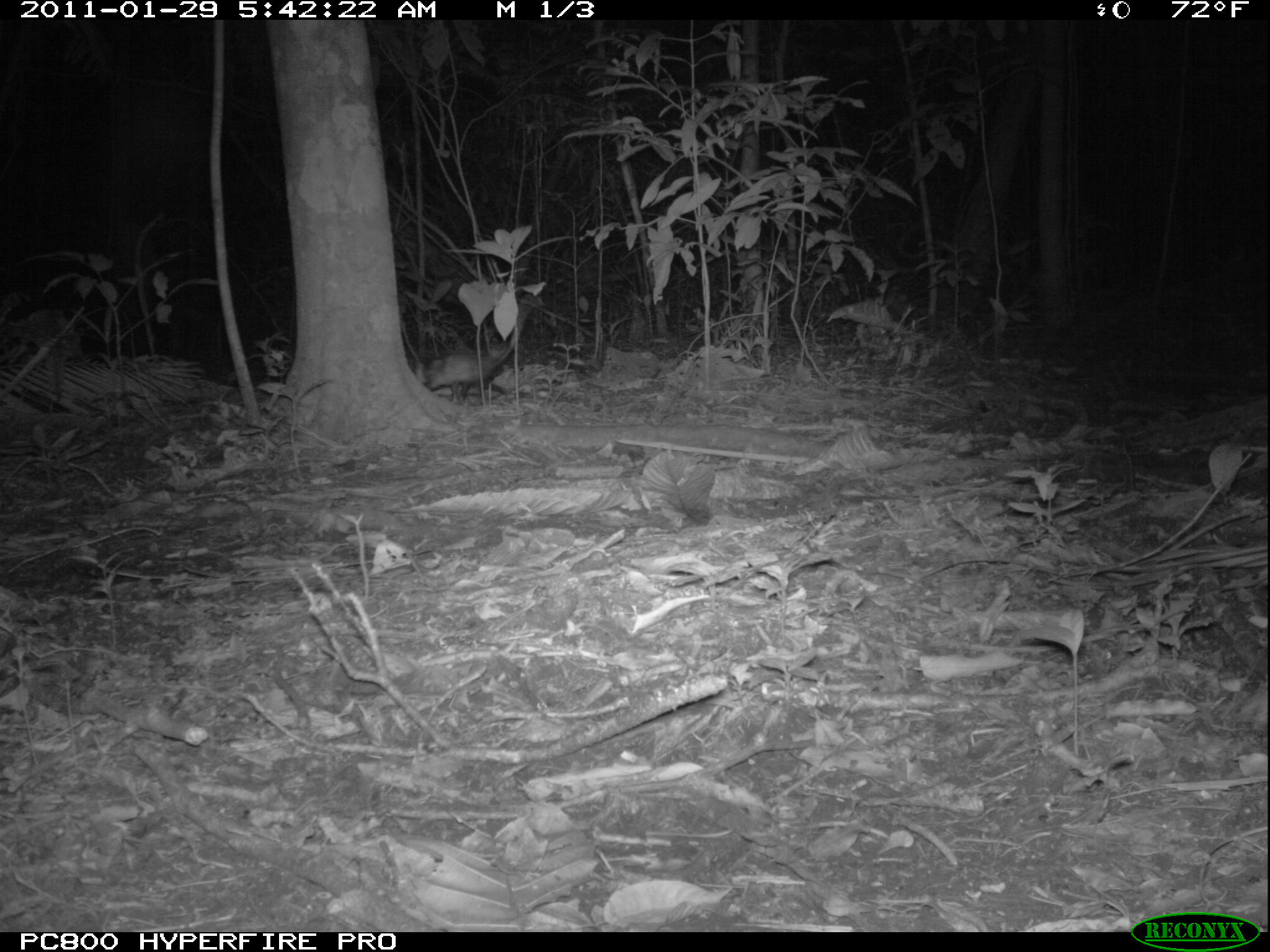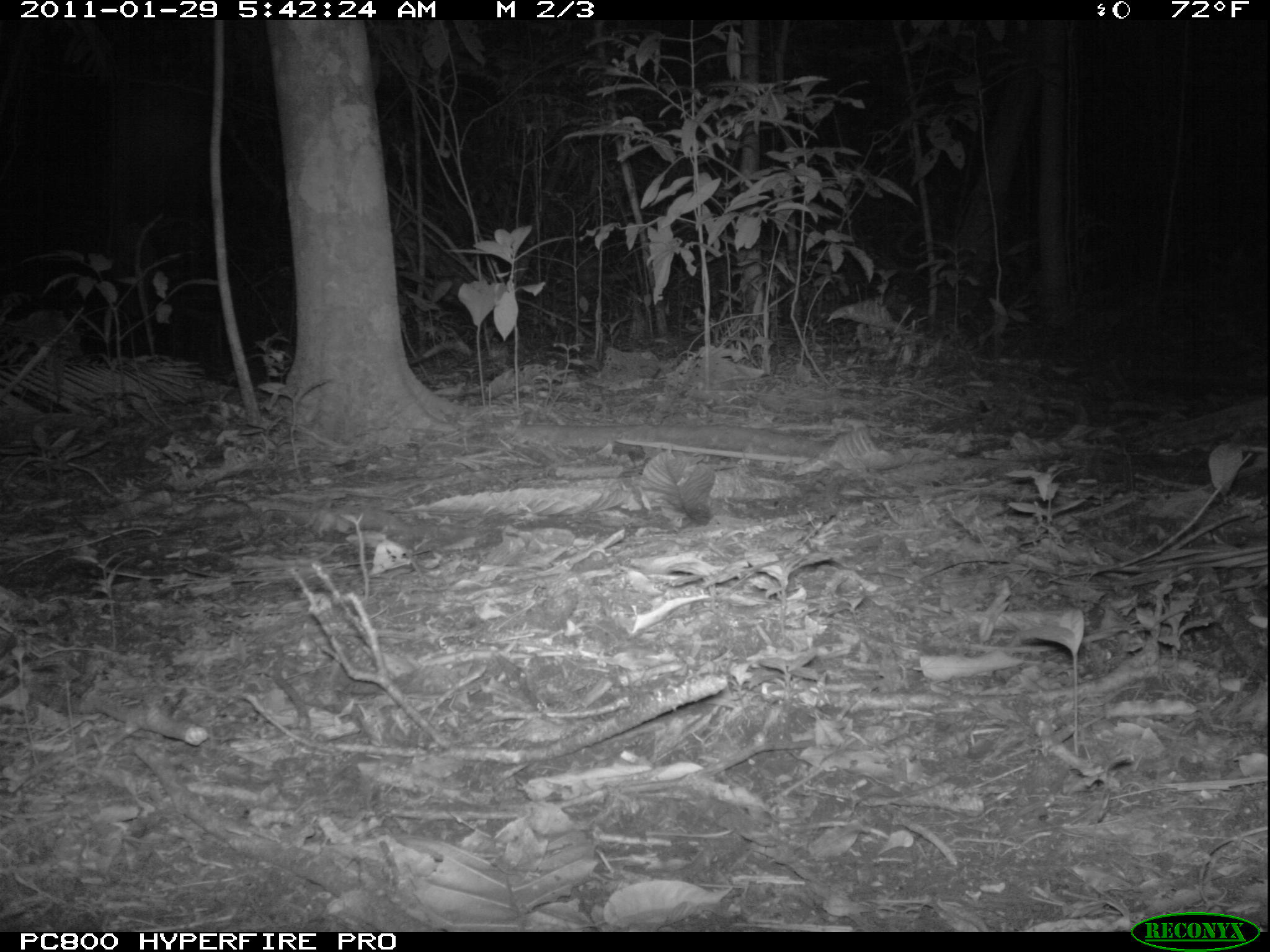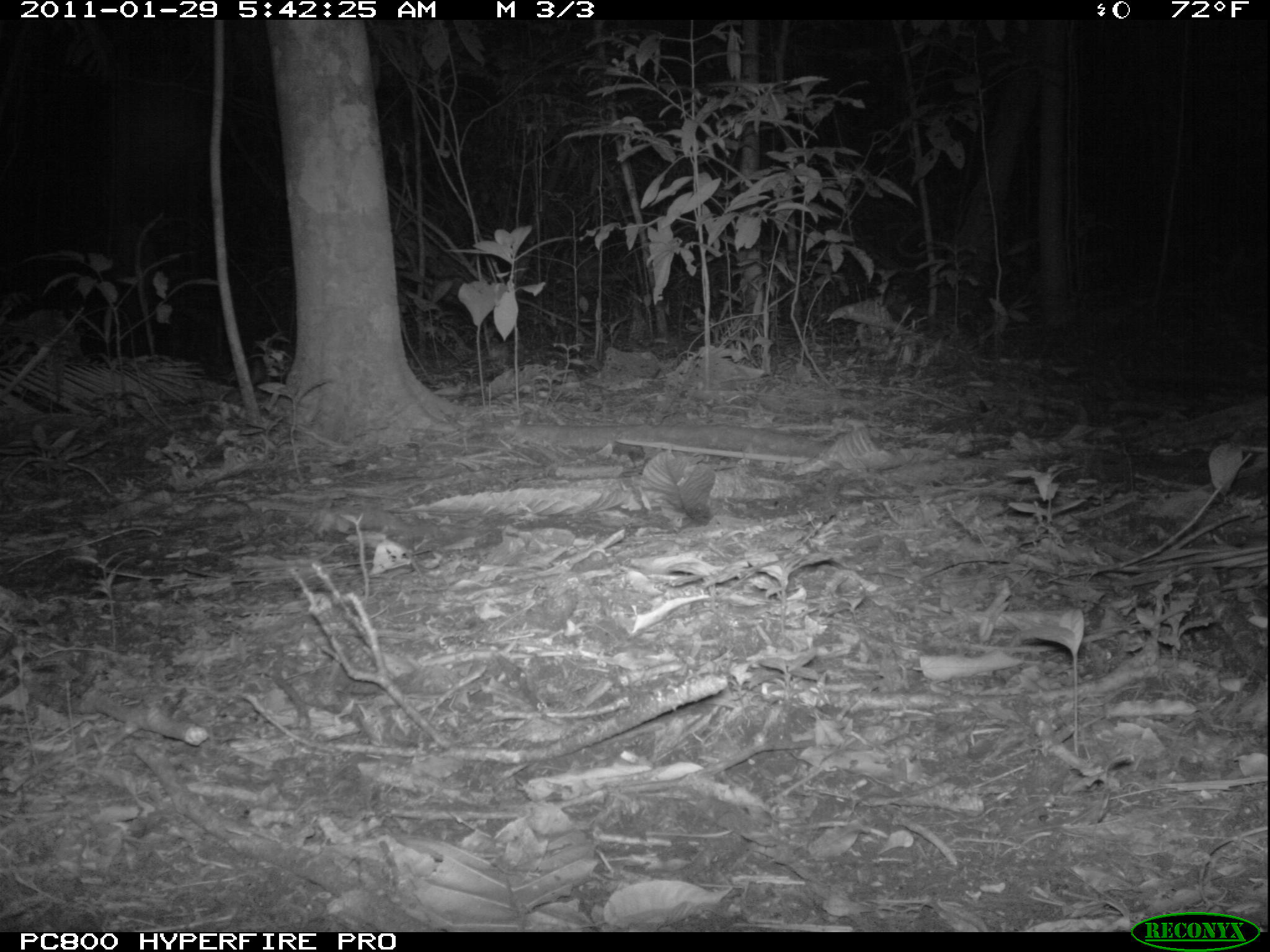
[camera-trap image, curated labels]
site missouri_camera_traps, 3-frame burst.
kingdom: Animalia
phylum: Chordata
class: Mammalia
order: Didelphimorphia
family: Didelphidae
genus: Didelphis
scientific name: Didelphis marsupialis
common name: common opossum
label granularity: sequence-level